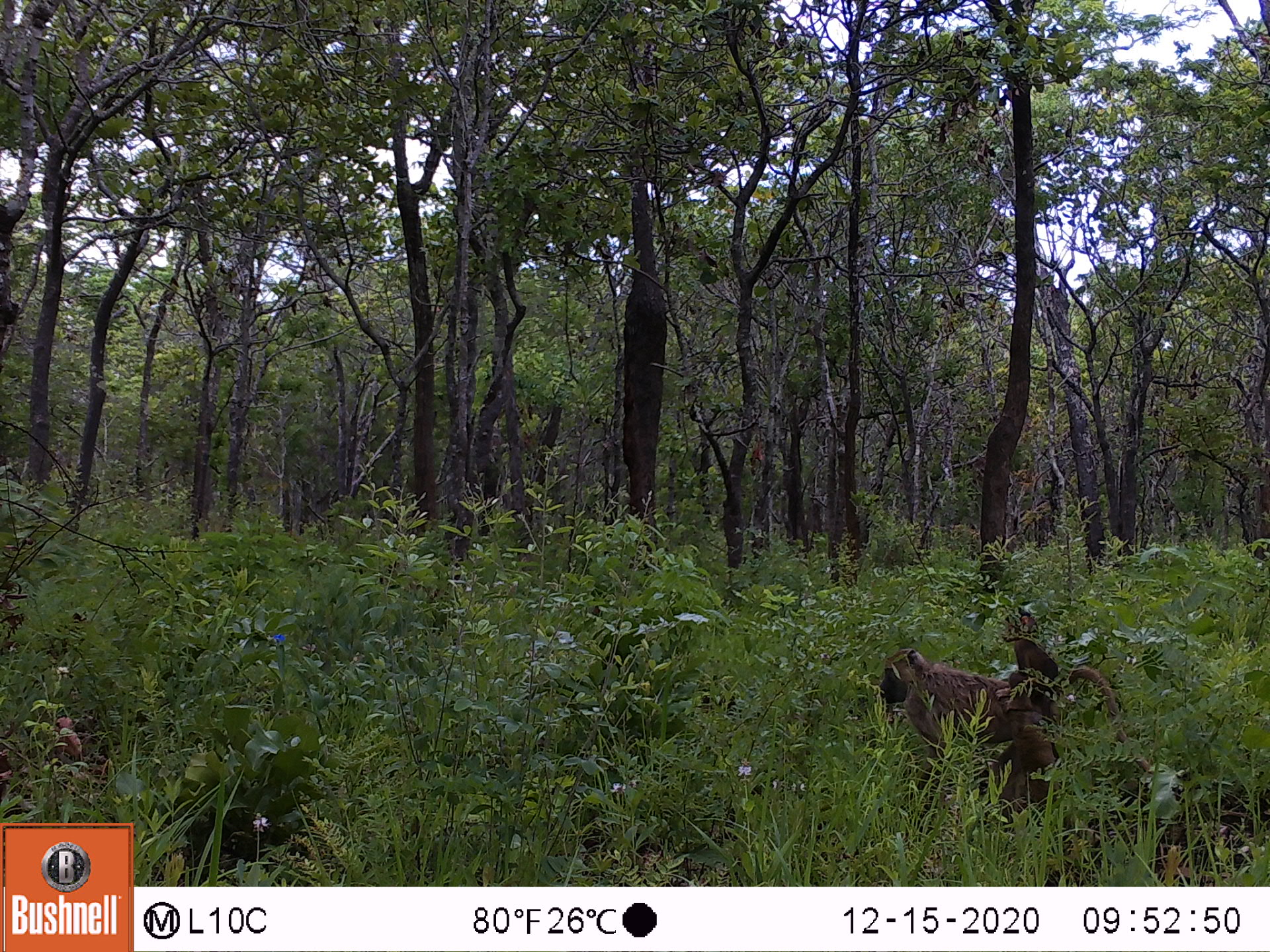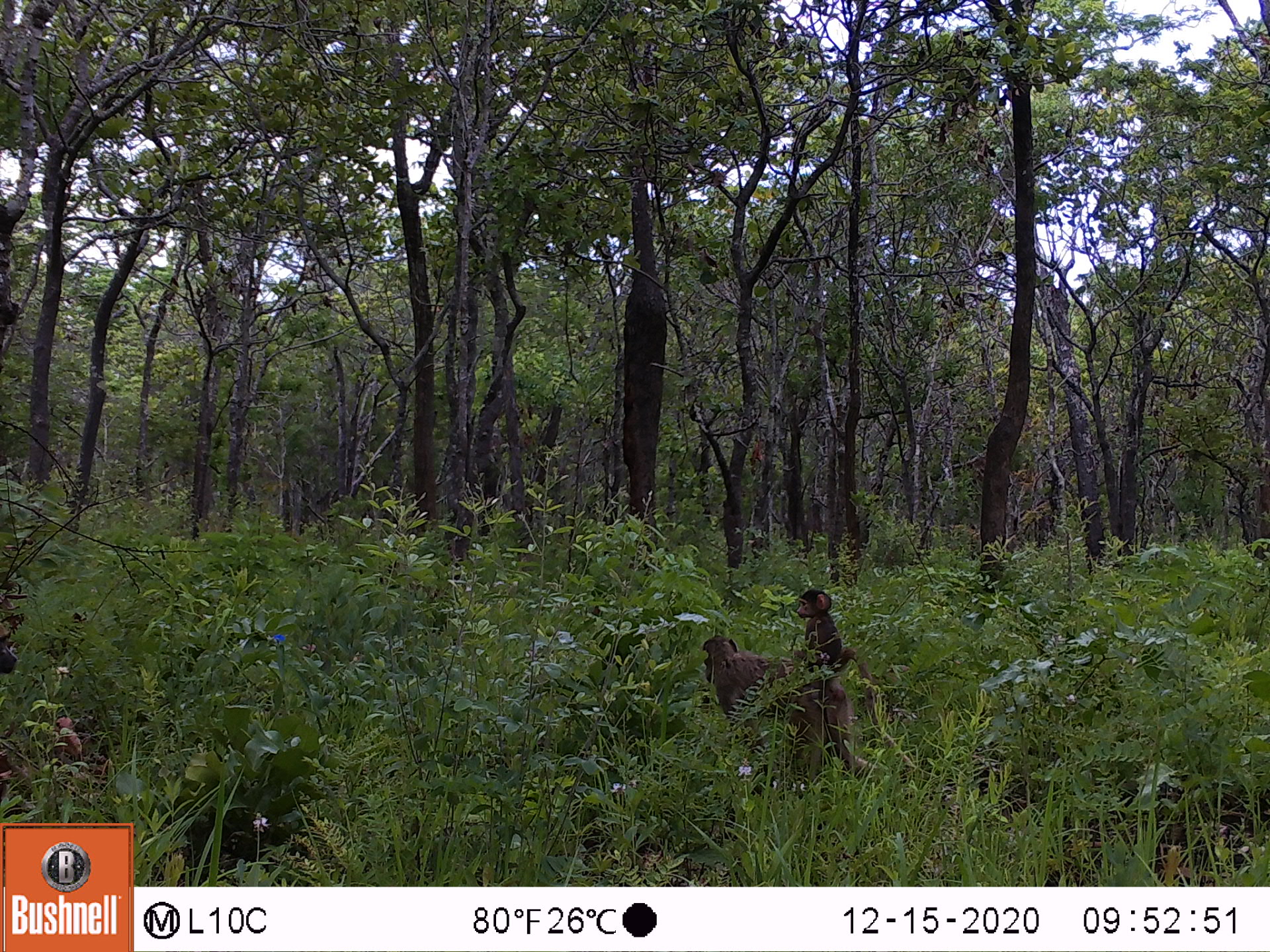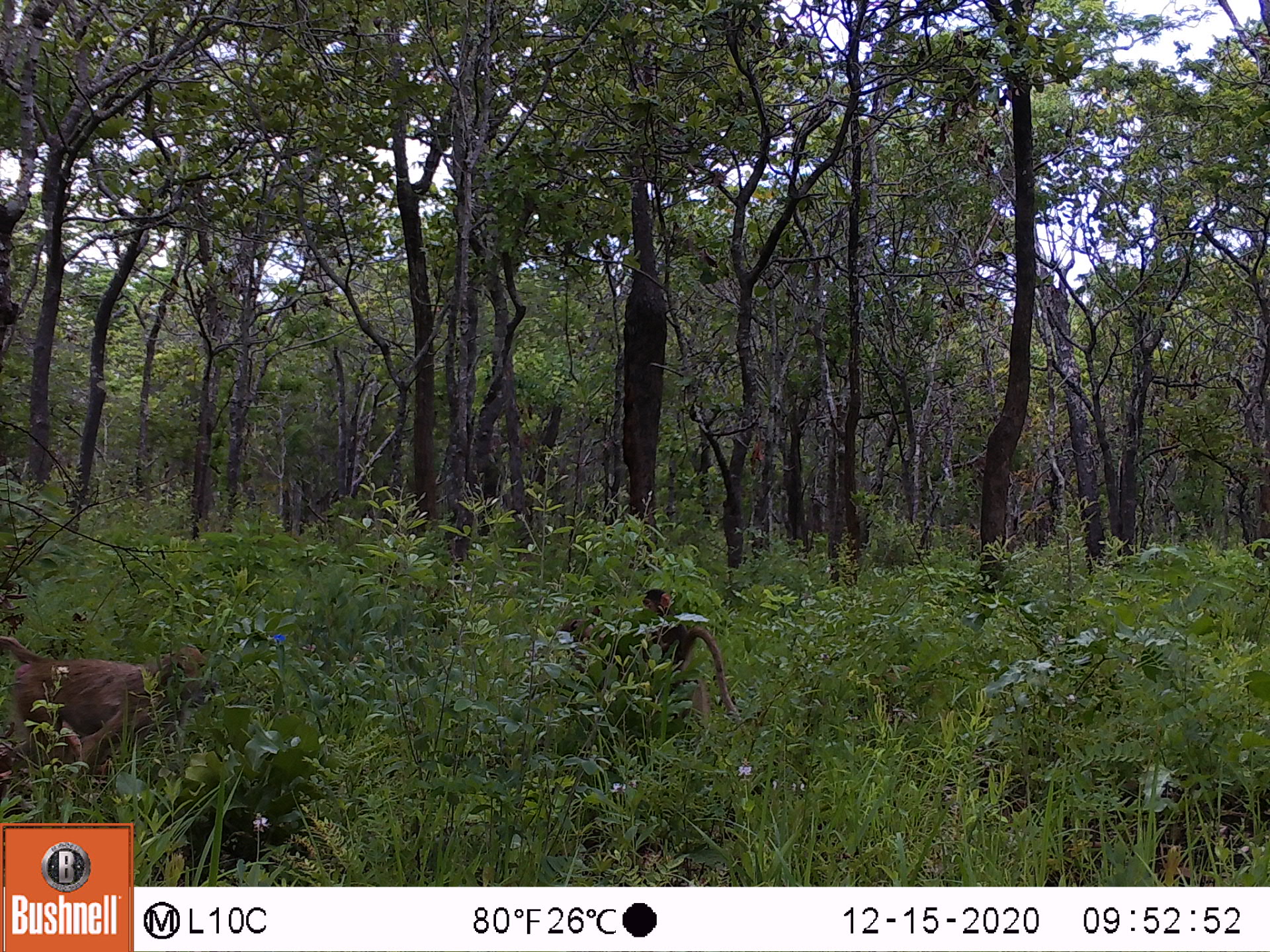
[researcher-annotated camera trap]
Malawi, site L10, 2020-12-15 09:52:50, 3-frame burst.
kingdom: Animalia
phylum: Chordata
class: Mammalia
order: Primates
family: Cercopithecidae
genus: Papio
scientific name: Papio cynocephalus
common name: yellow baboon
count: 2